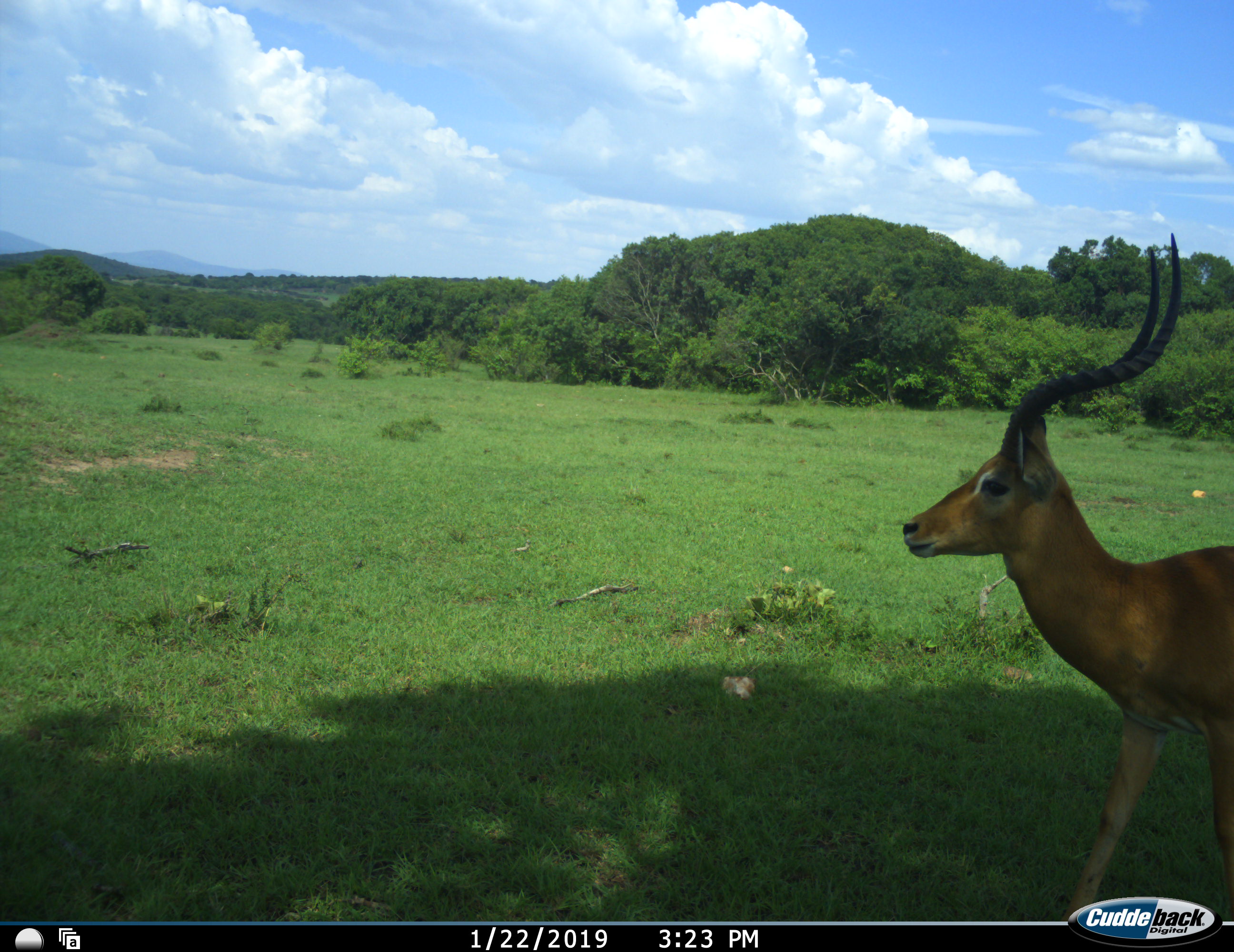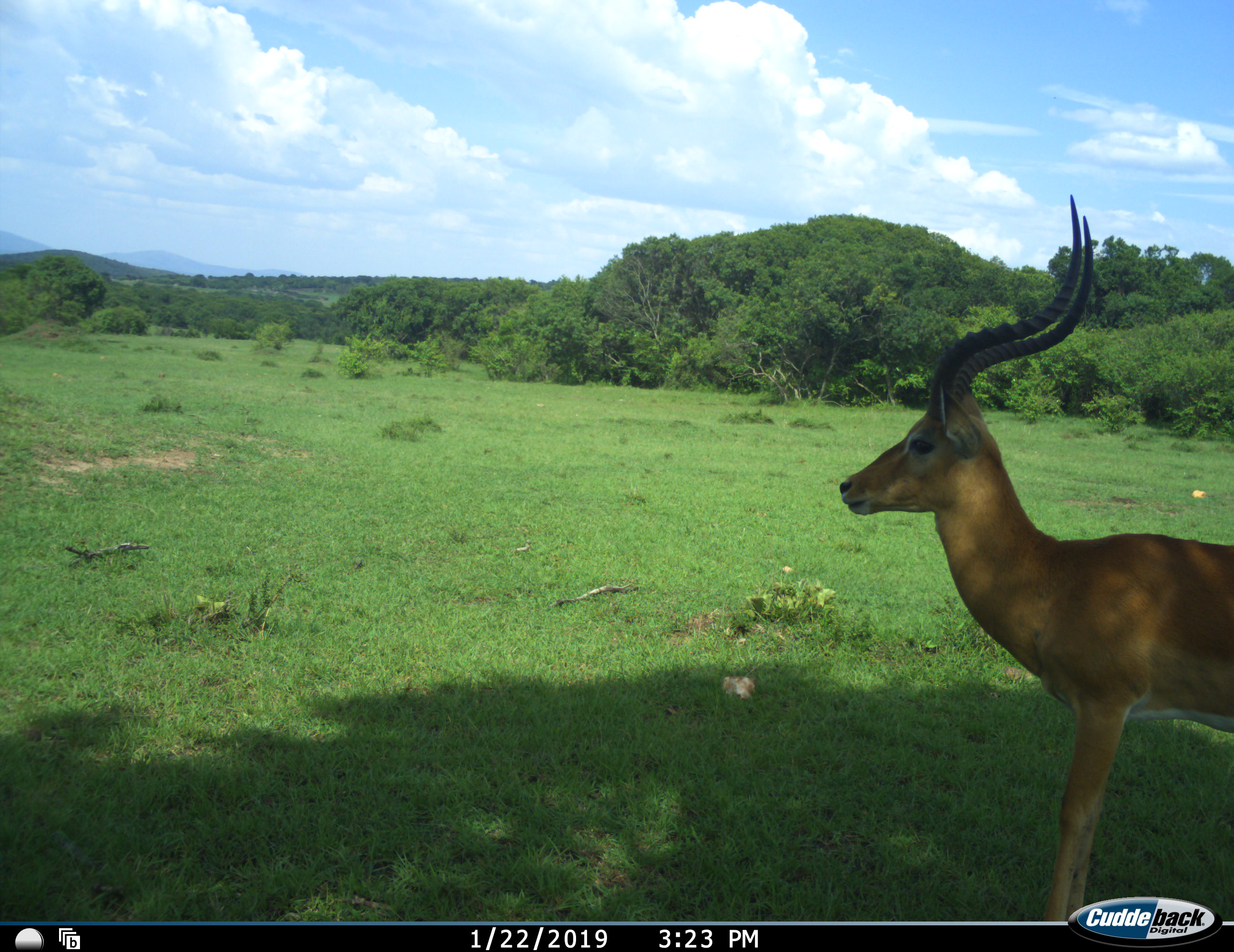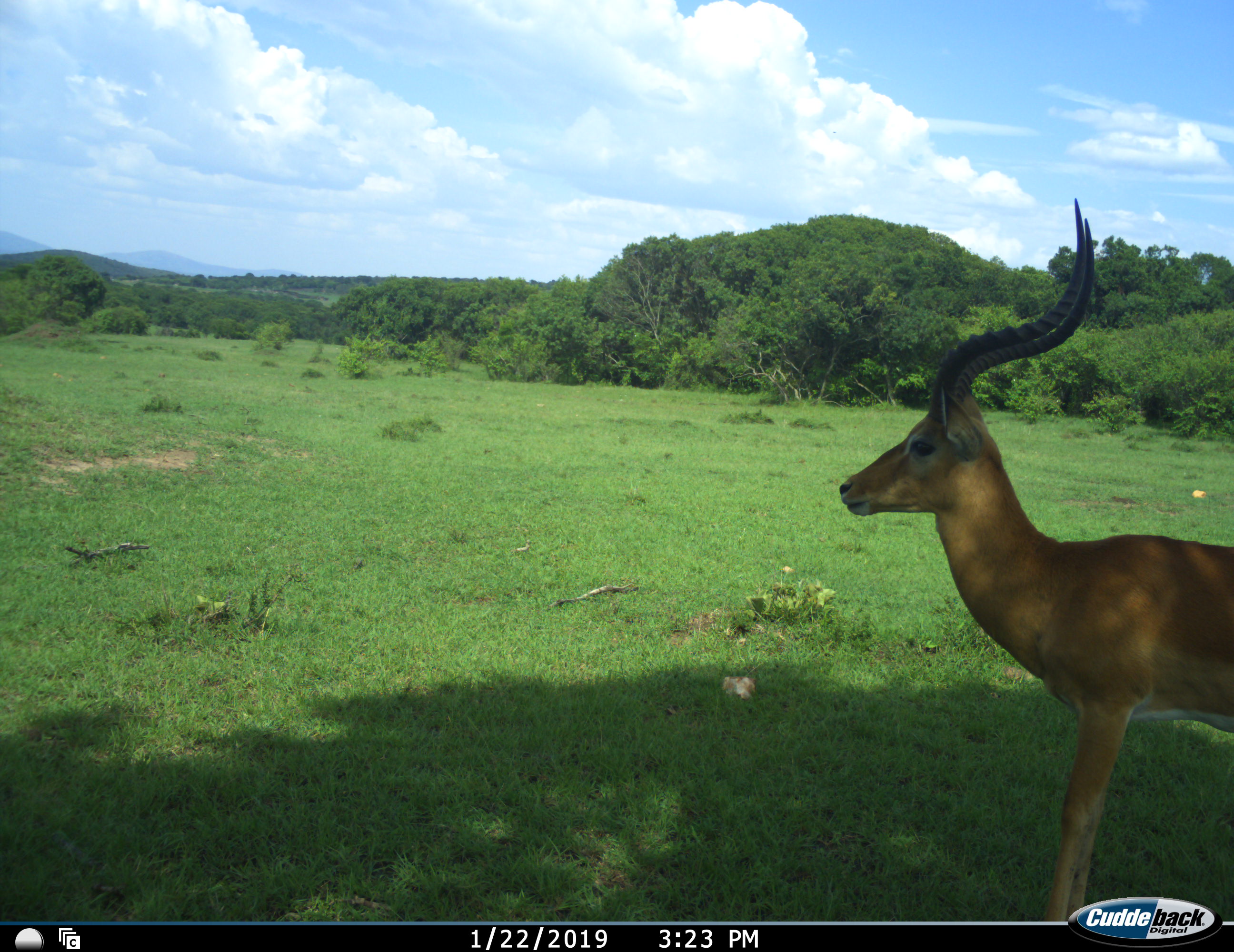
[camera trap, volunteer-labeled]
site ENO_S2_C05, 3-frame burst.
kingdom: Animalia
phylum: Chordata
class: Mammalia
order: Artiodactyla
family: Bovidae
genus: Aepyceros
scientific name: Aepyceros melampus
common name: impala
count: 1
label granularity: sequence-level